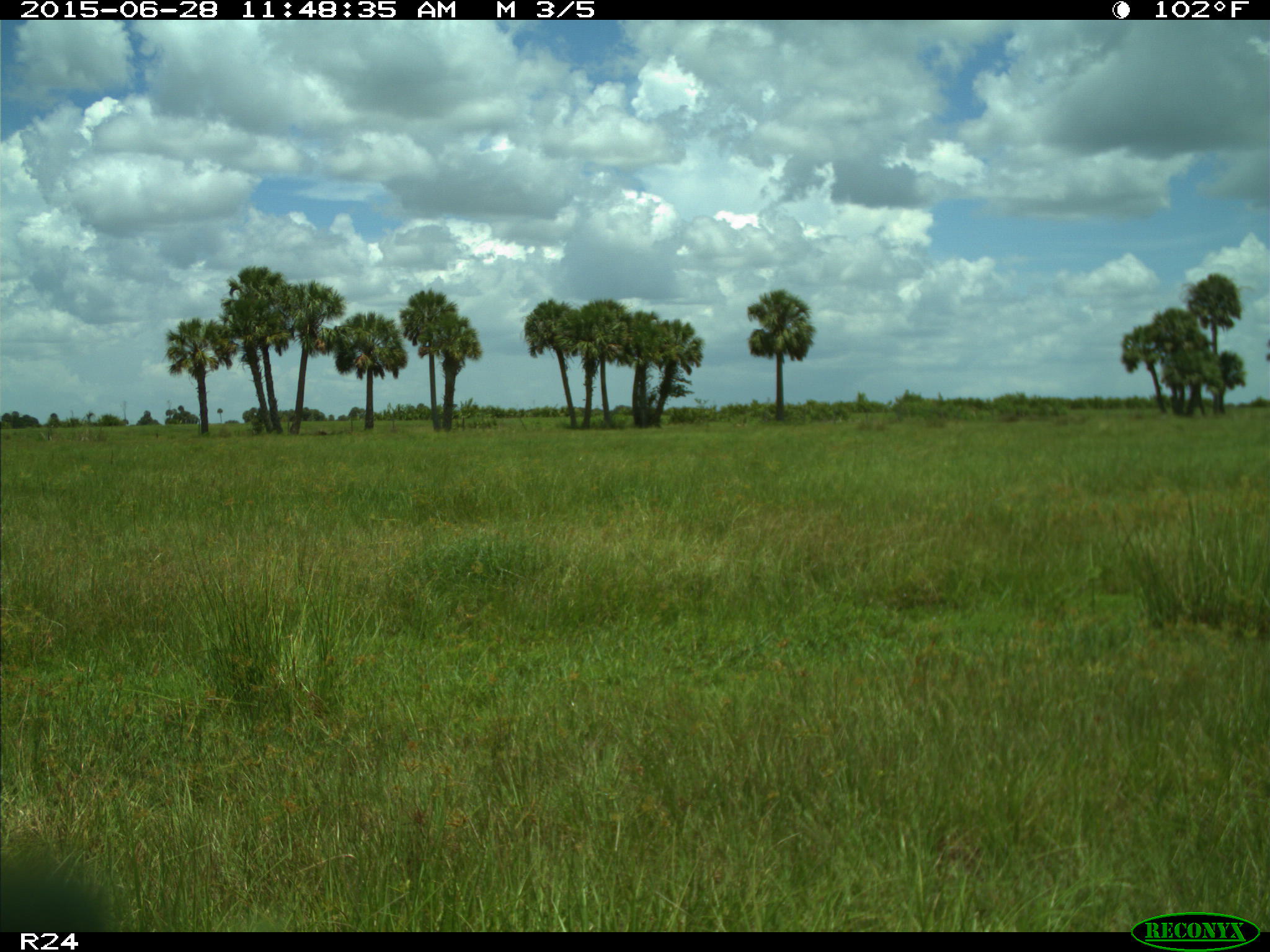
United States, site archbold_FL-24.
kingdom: Animalia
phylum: Chordata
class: Mammalia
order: Artiodactyla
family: Bovidae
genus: Bos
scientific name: Bos taurus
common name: domestic cow